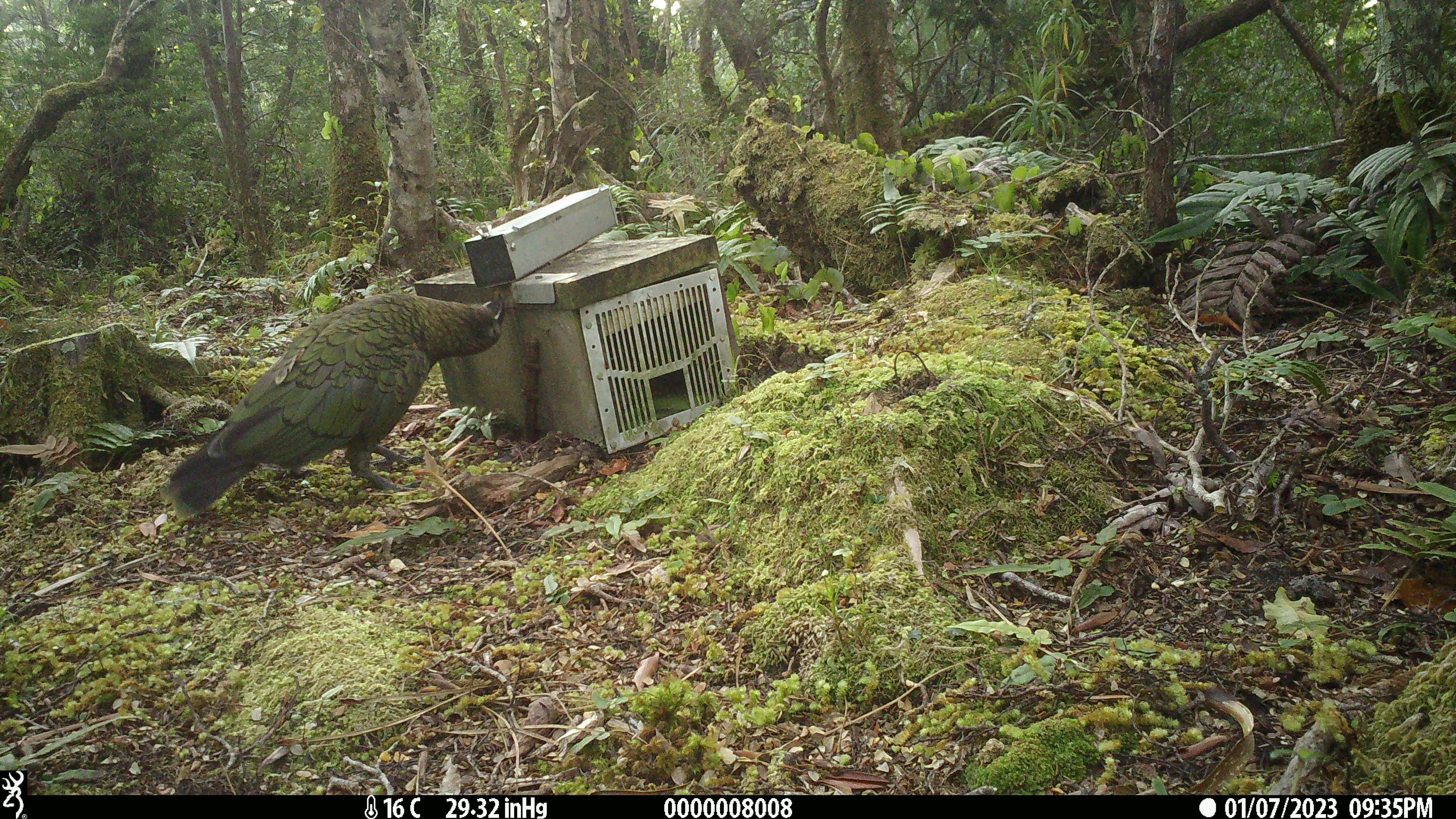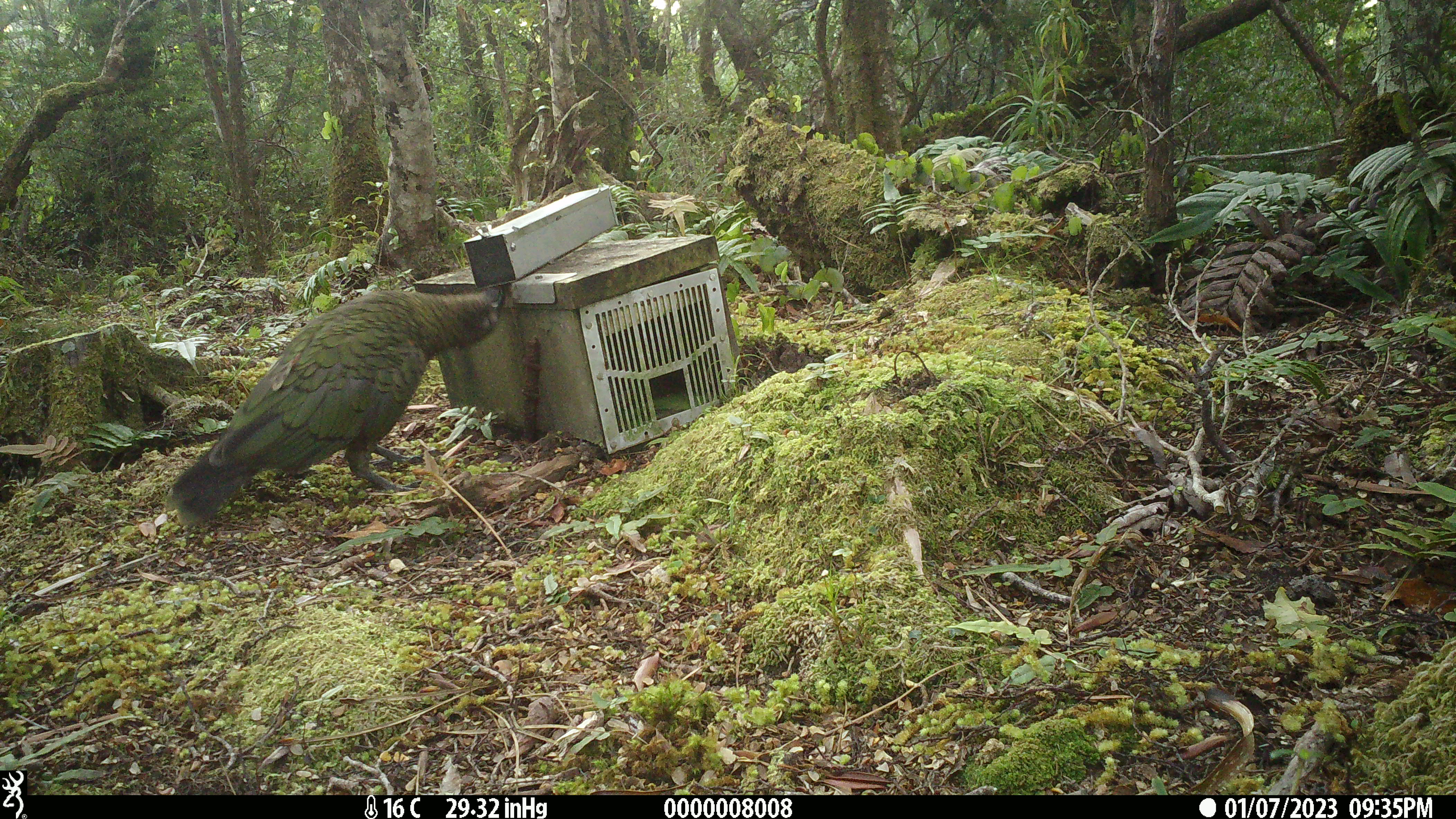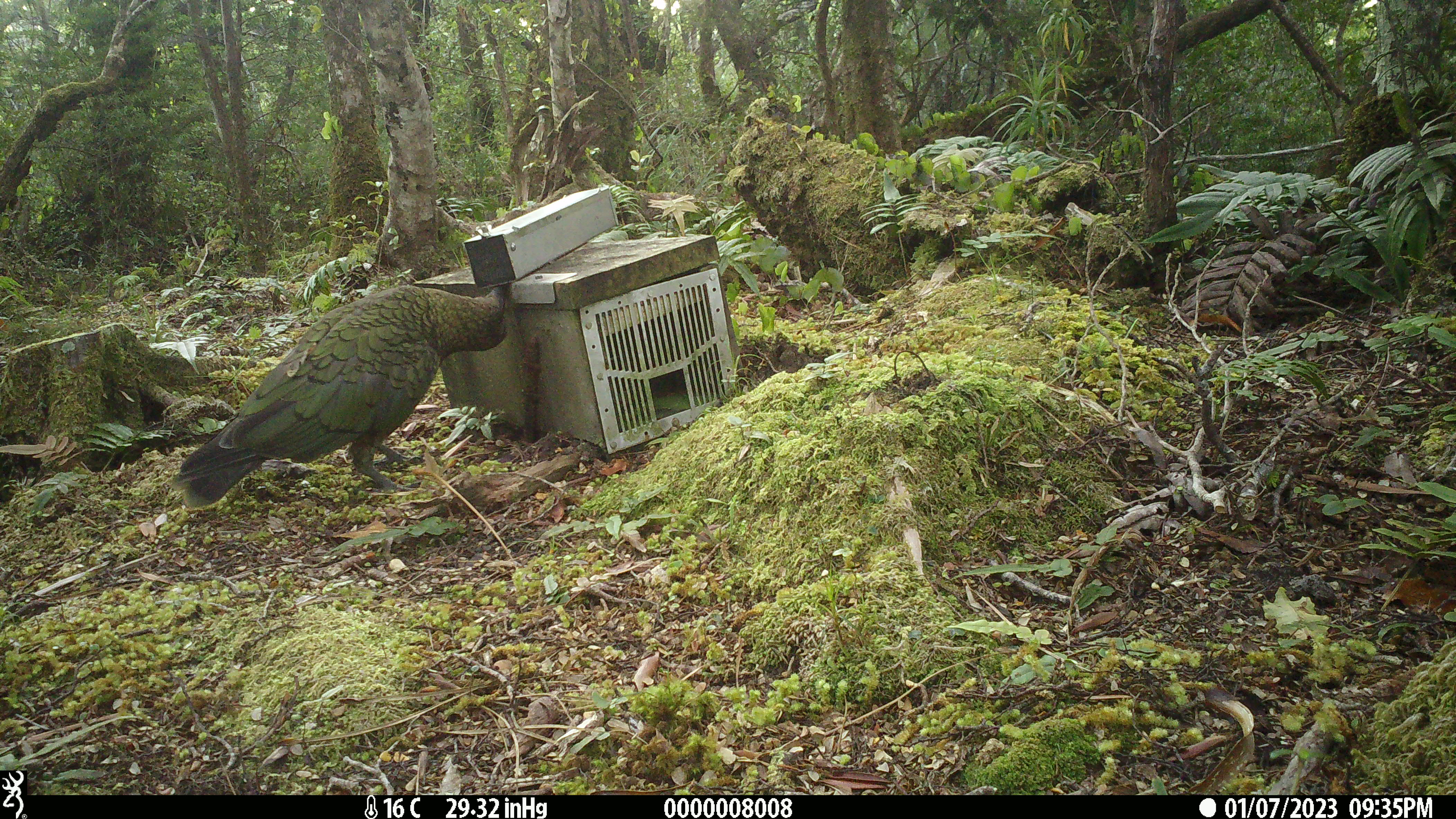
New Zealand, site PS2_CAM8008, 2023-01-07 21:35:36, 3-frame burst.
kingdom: Animalia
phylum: Chordata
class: Aves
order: Psittaciformes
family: Strigopidae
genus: Nestor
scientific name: Nestor notabilis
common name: kea